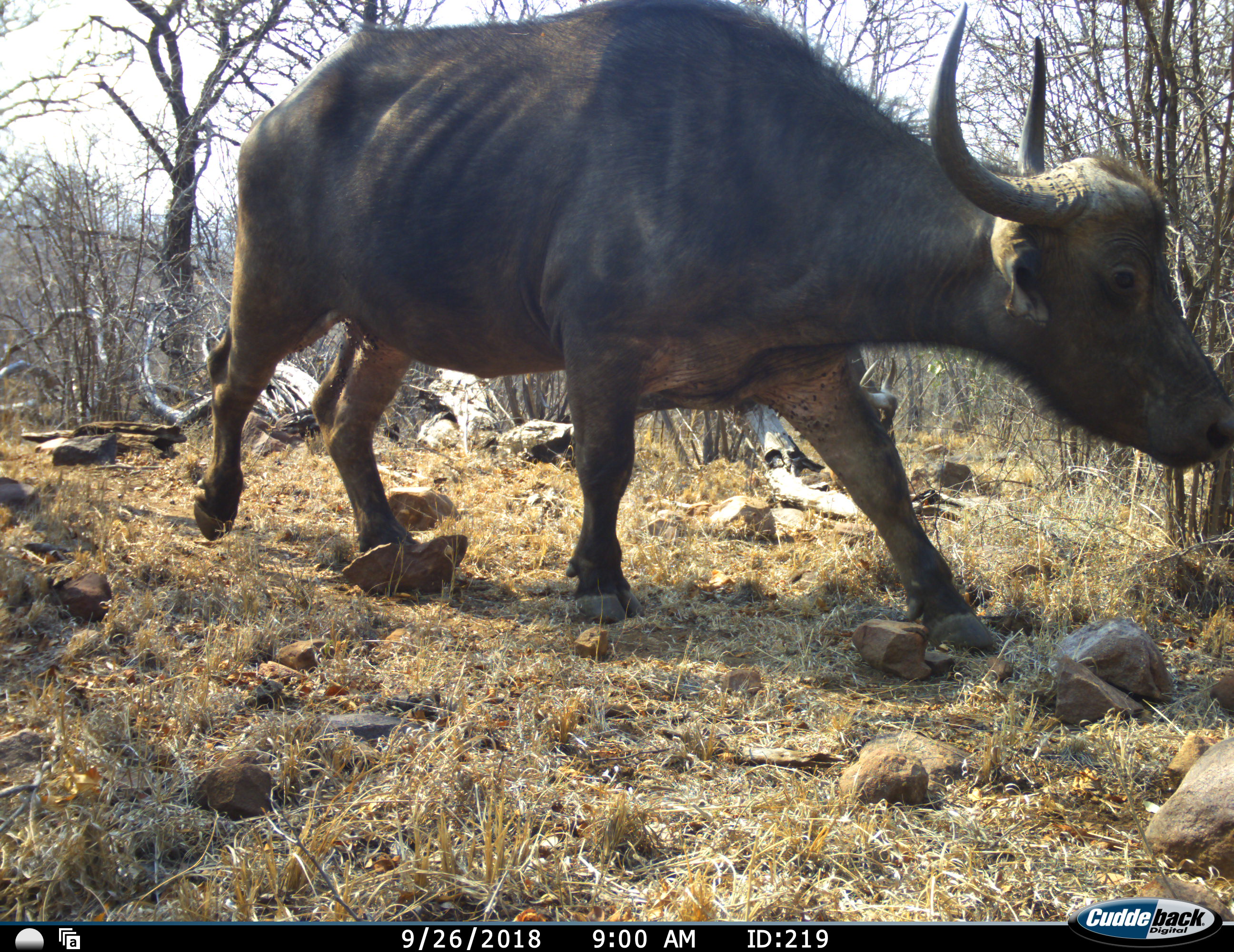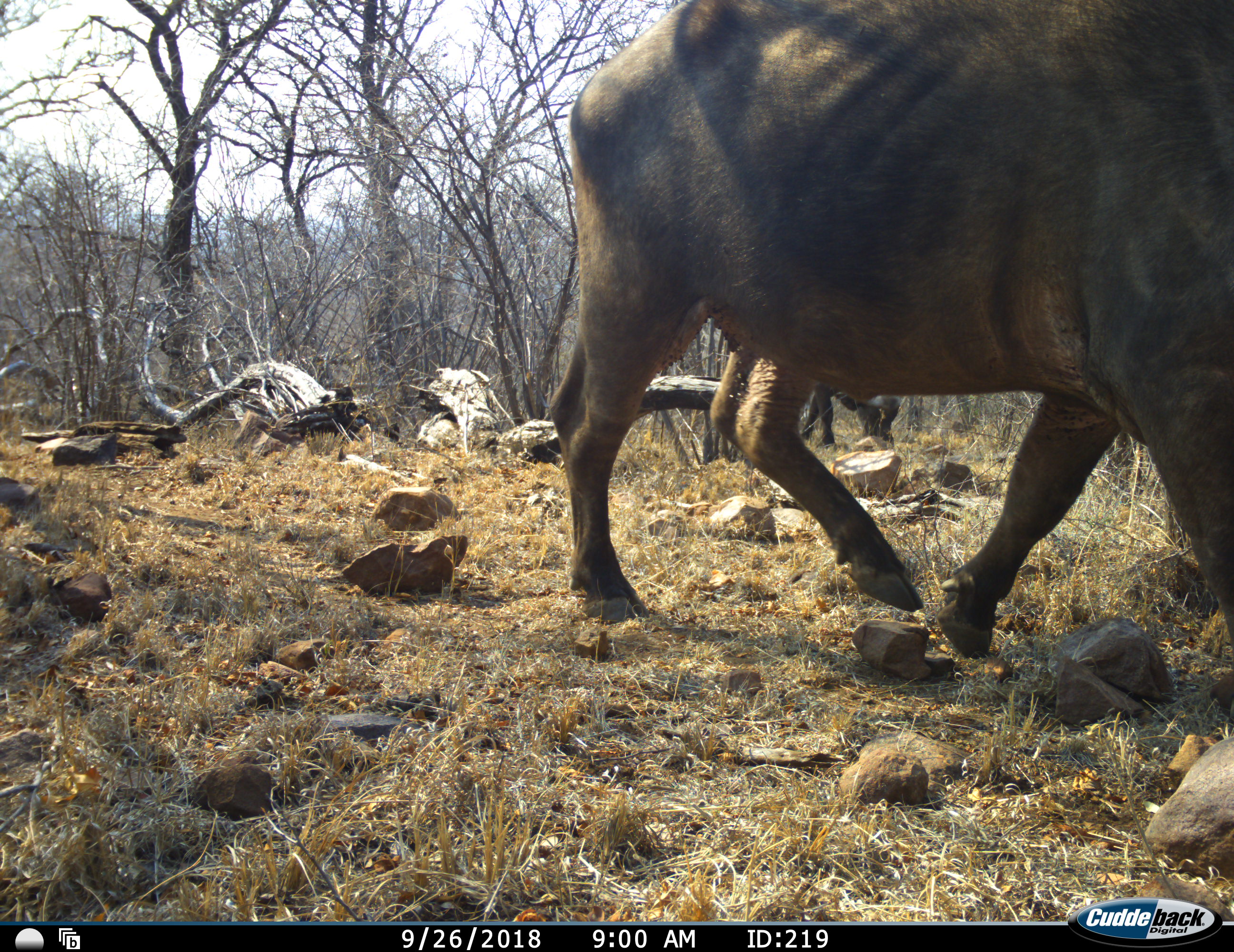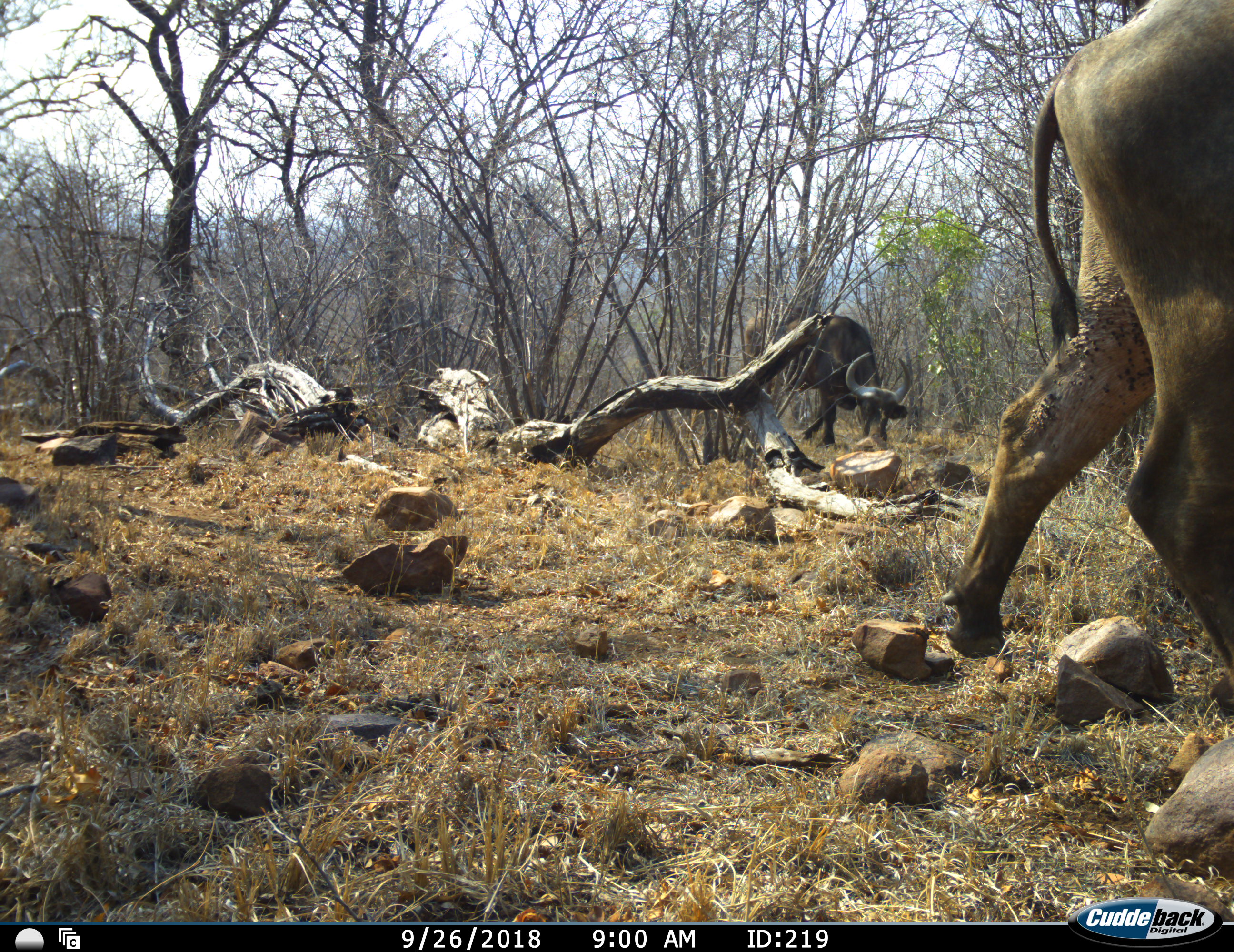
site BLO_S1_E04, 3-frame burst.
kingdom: Animalia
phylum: Chordata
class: Mammalia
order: Artiodactyla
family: Bovidae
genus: Syncerus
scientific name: Syncerus caffer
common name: african buffalo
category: buffalo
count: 2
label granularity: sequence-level